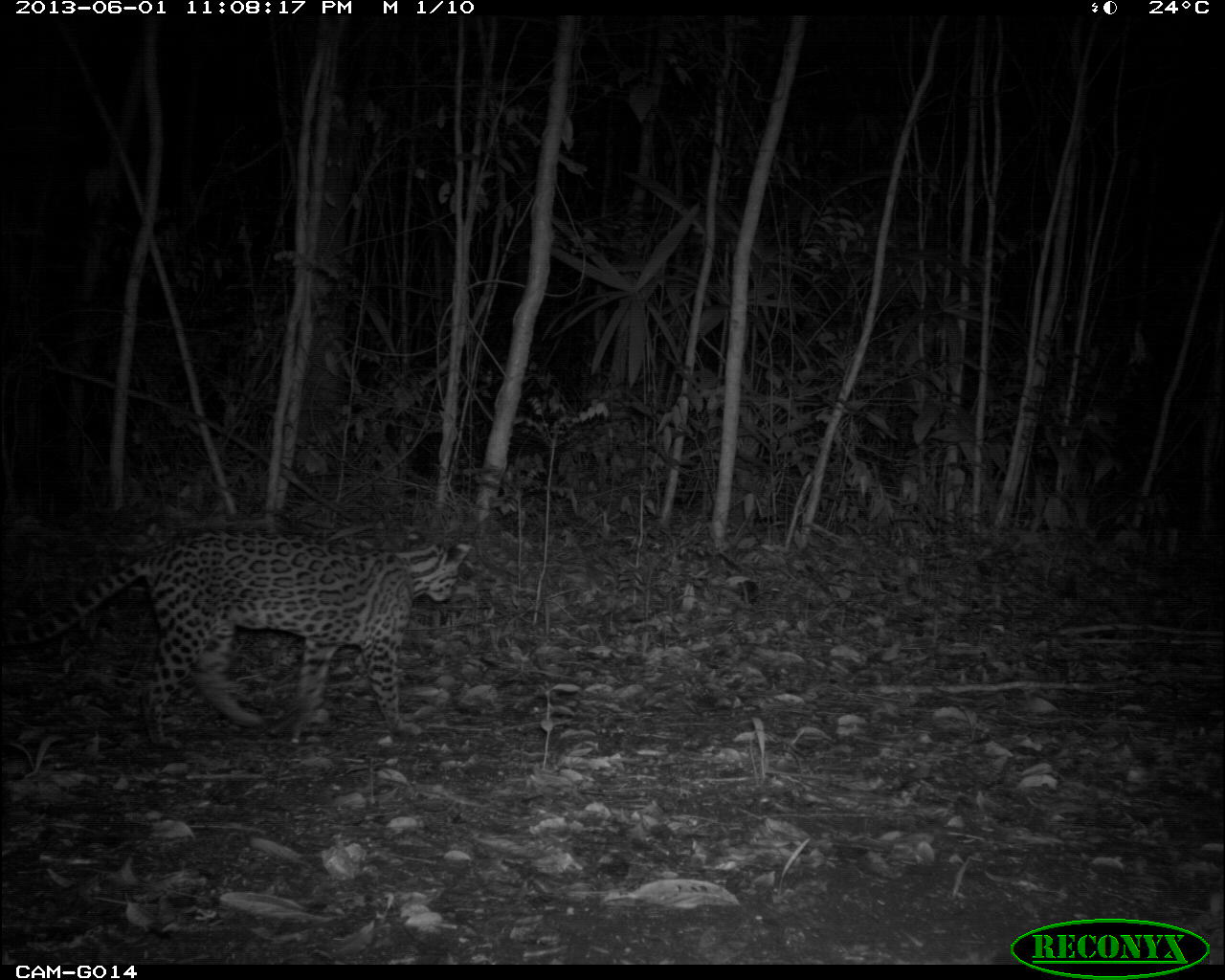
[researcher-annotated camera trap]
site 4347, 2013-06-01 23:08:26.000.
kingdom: Animalia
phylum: Chordata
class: Mammalia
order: Carnivora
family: Felidae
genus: Leopardus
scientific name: Leopardus pardalis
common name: ocelot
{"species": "Leopardus pardalis (ocelot)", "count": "1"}